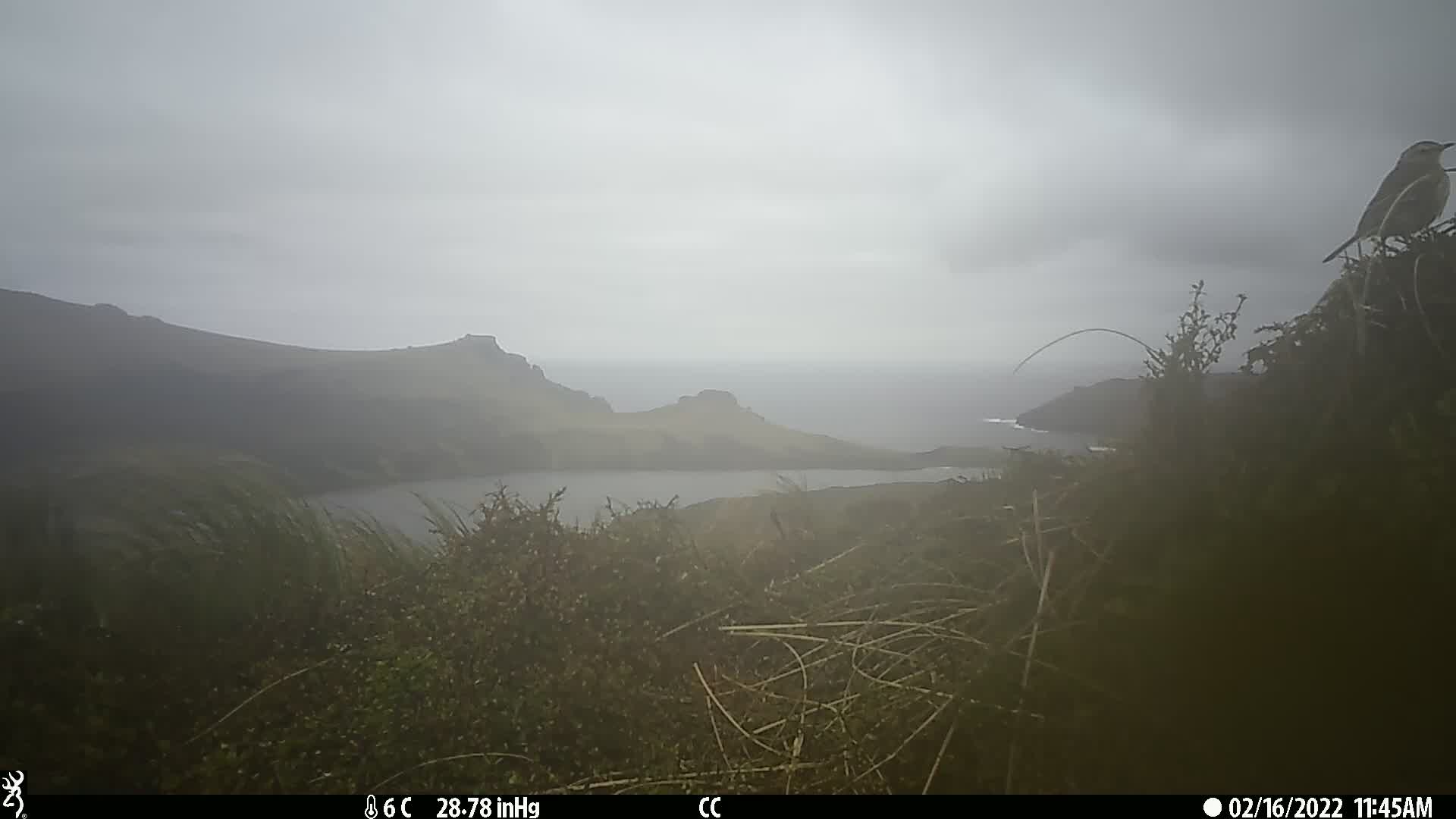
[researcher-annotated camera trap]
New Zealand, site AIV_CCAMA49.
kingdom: Animalia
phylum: Chordata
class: Aves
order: Passeriformes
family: Motacillidae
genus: Anthus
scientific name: Anthus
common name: pipit